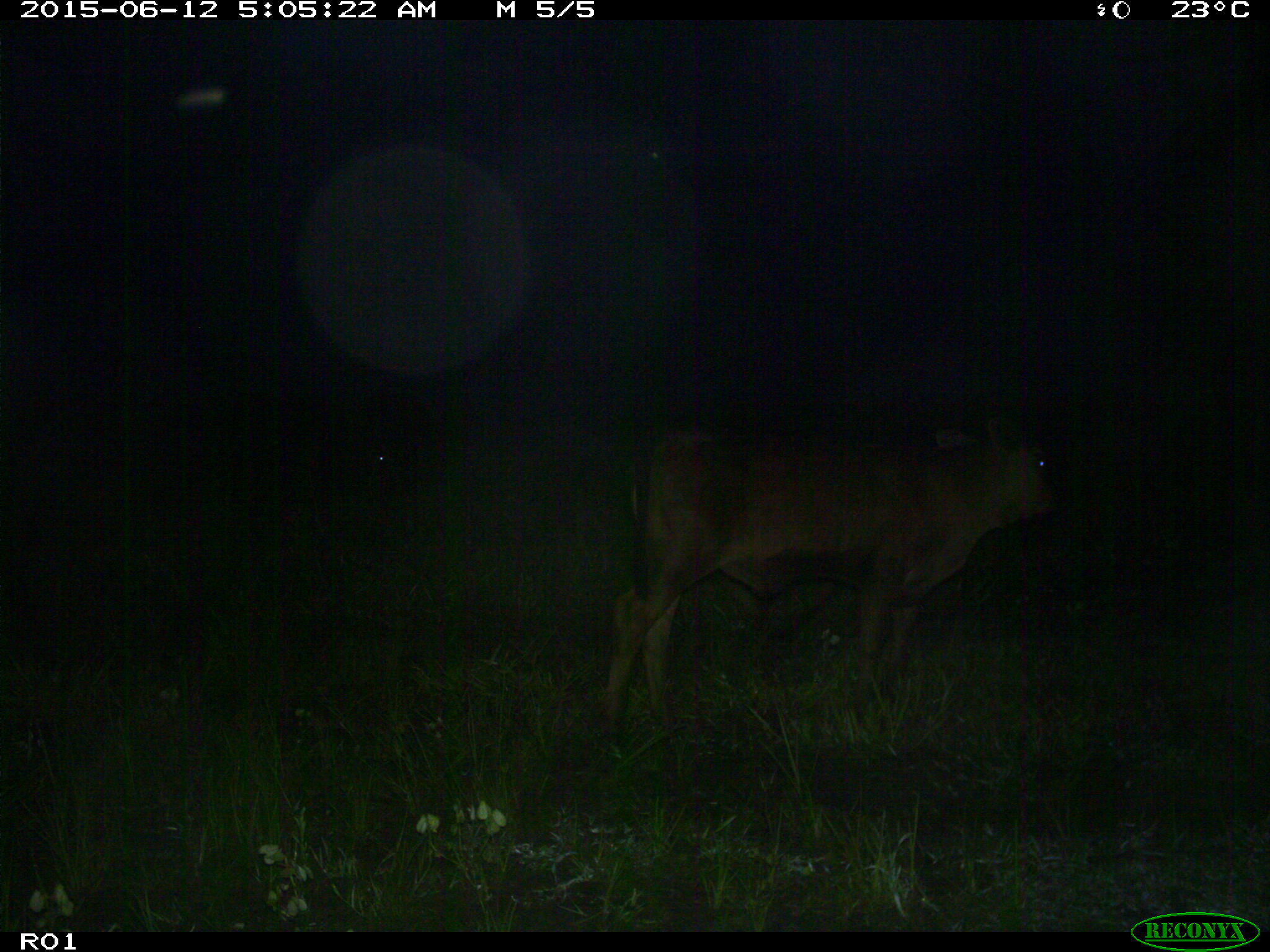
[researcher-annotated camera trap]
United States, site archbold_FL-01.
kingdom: Animalia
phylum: Chordata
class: Mammalia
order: Artiodactyla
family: Bovidae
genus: Bos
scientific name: Bos taurus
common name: domestic cow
Bos taurus (domestic cow).